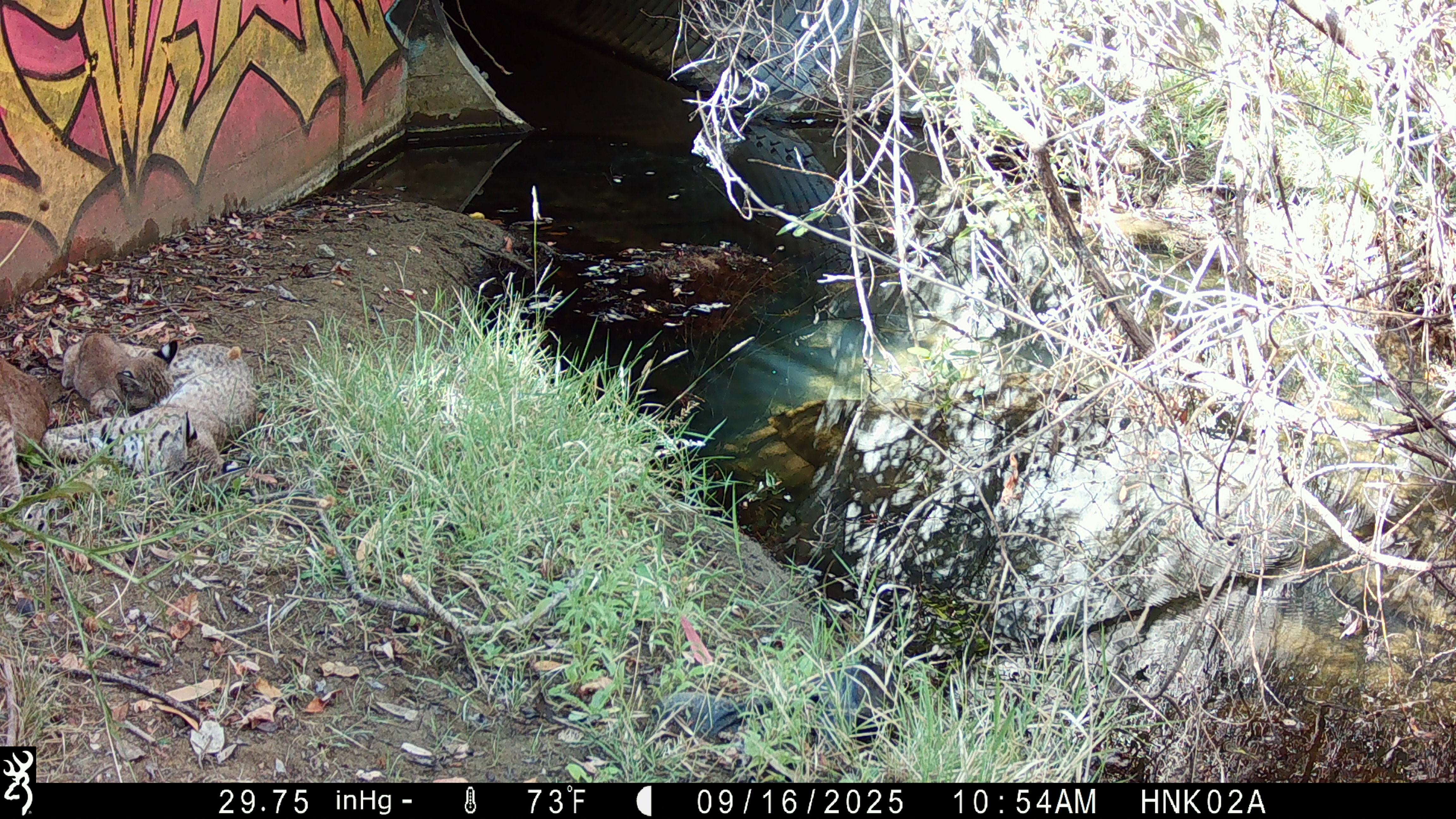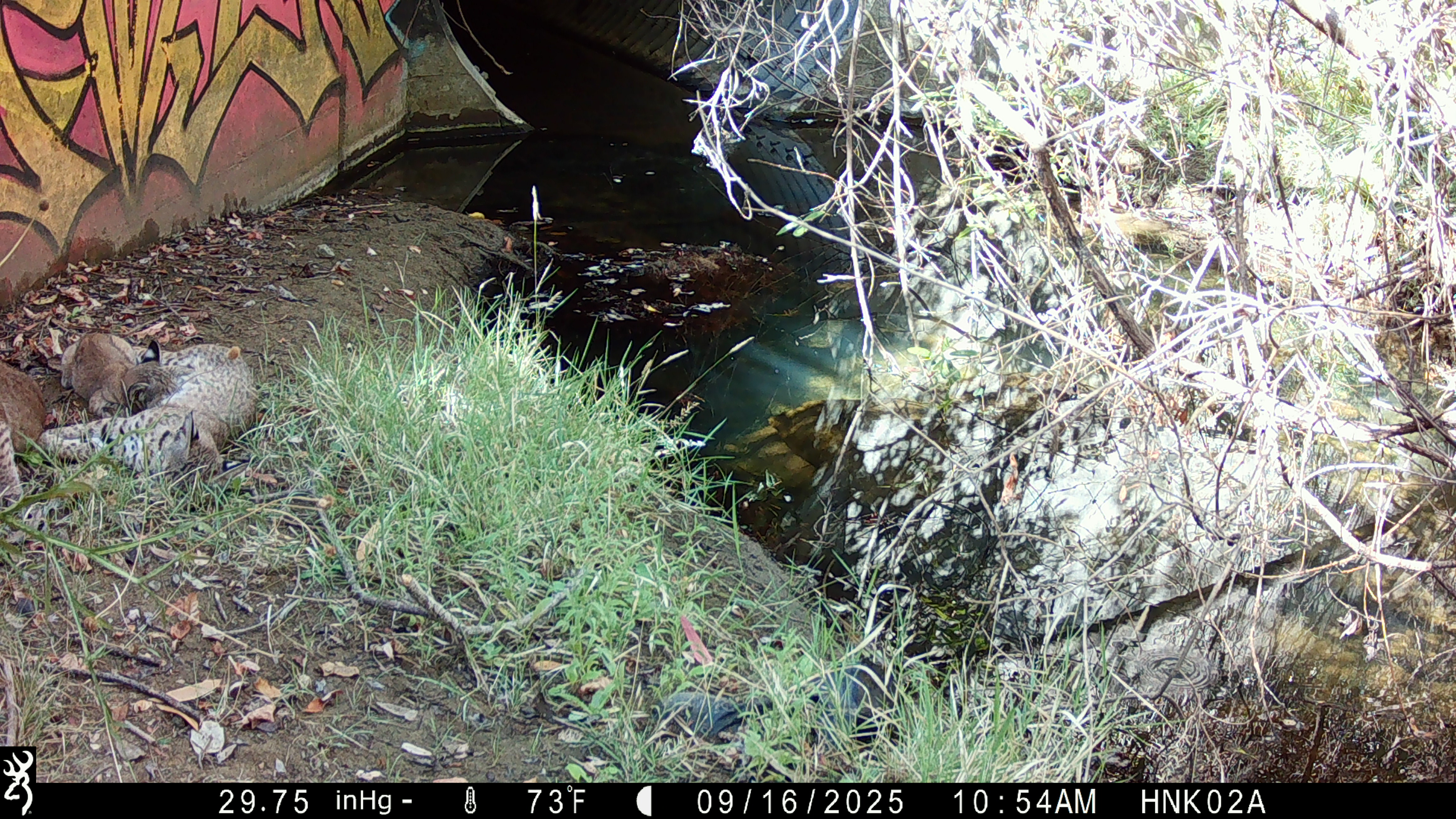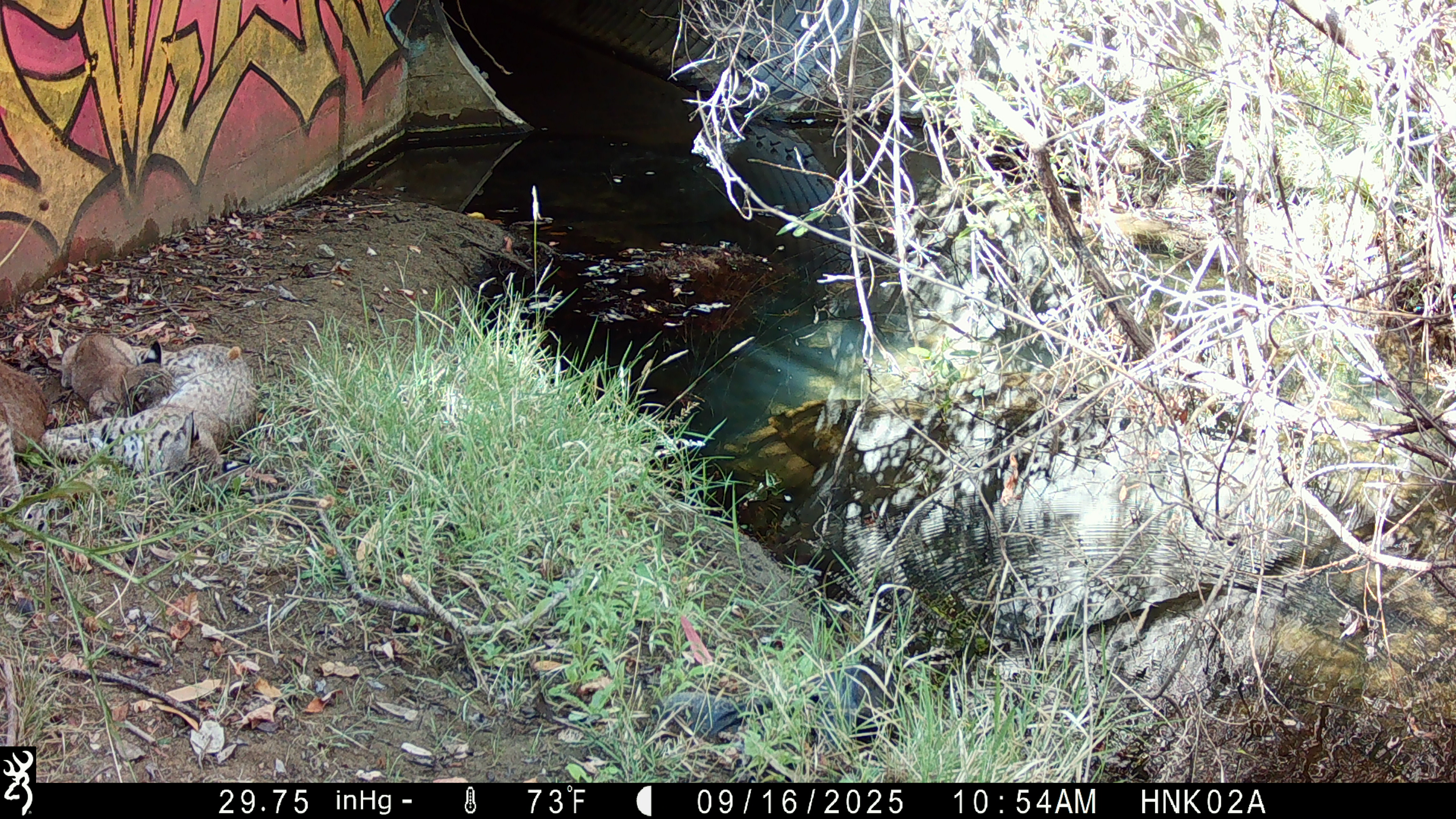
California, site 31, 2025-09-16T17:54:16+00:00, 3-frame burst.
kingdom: Animalia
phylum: Chordata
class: Mammalia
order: Carnivora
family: Felidae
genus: Lynx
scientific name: Lynx rufus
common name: bobcat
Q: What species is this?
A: Bobcat (Lynx rufus).